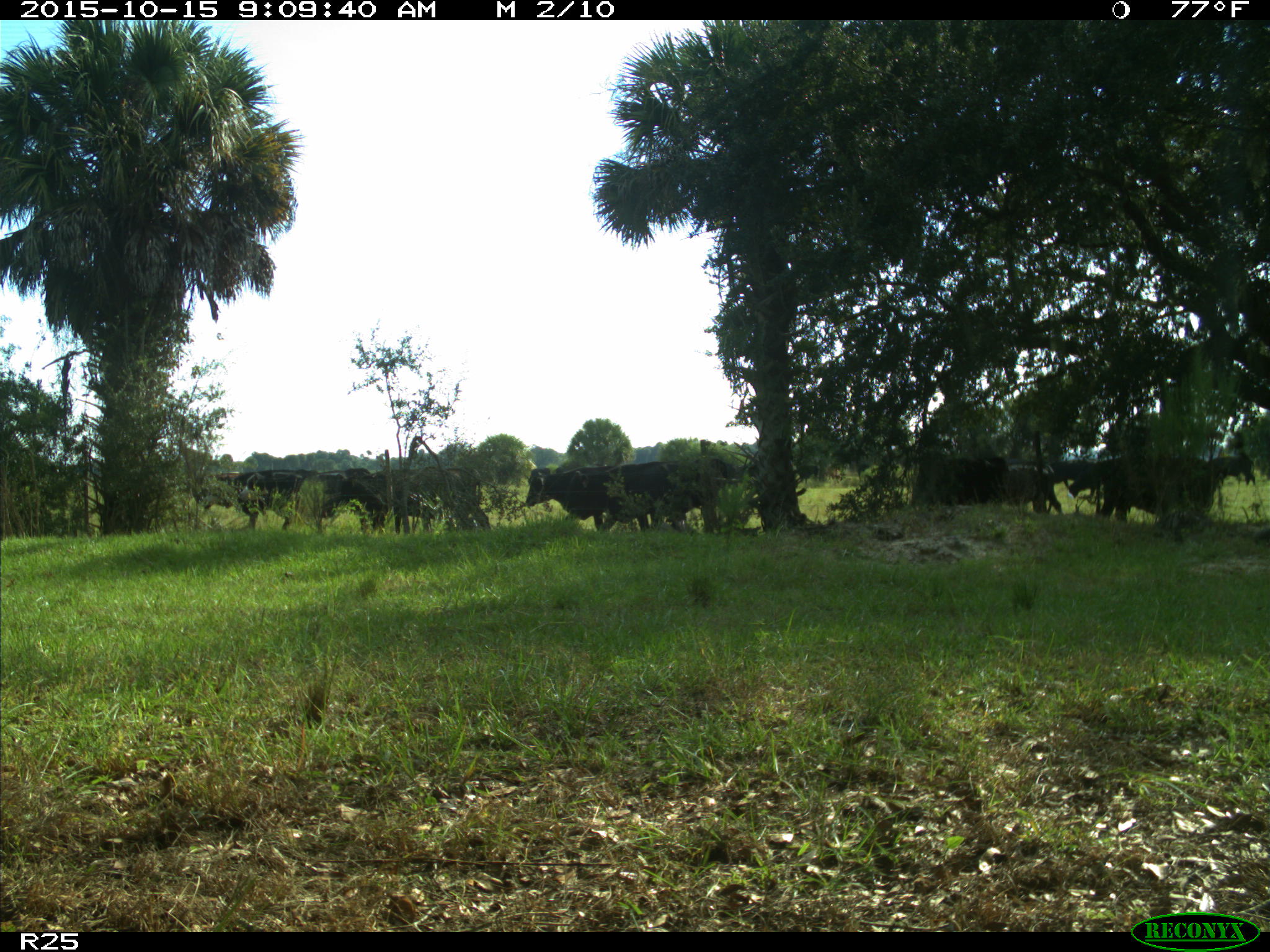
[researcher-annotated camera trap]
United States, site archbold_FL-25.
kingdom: Animalia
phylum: Chordata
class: Mammalia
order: Artiodactyla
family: Bovidae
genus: Bos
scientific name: Bos taurus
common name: domestic cow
Bos taurus (domestic cow).